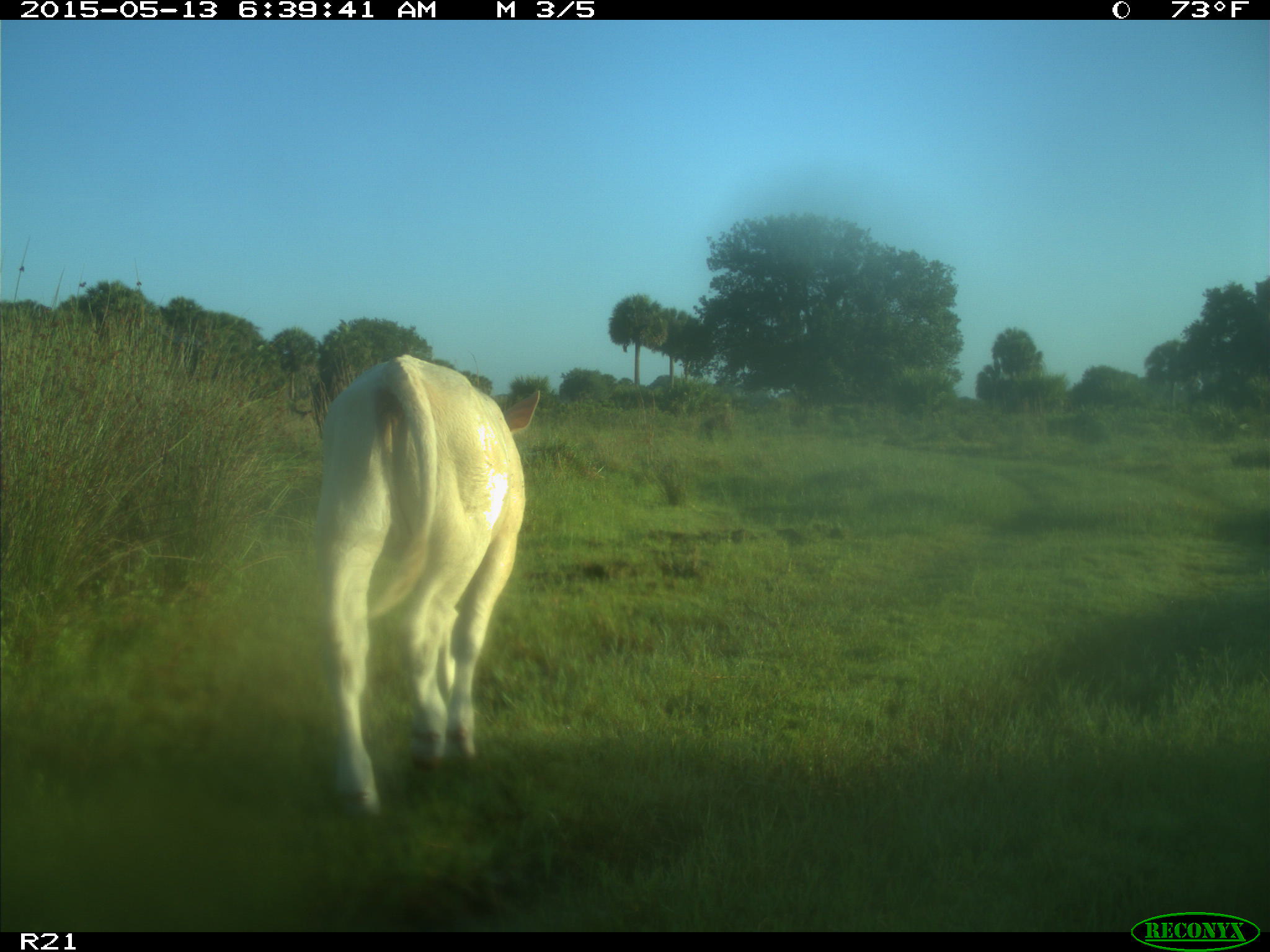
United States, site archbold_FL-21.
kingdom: Animalia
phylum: Chordata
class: Mammalia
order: Artiodactyla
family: Bovidae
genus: Bos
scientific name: Bos taurus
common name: domestic cow